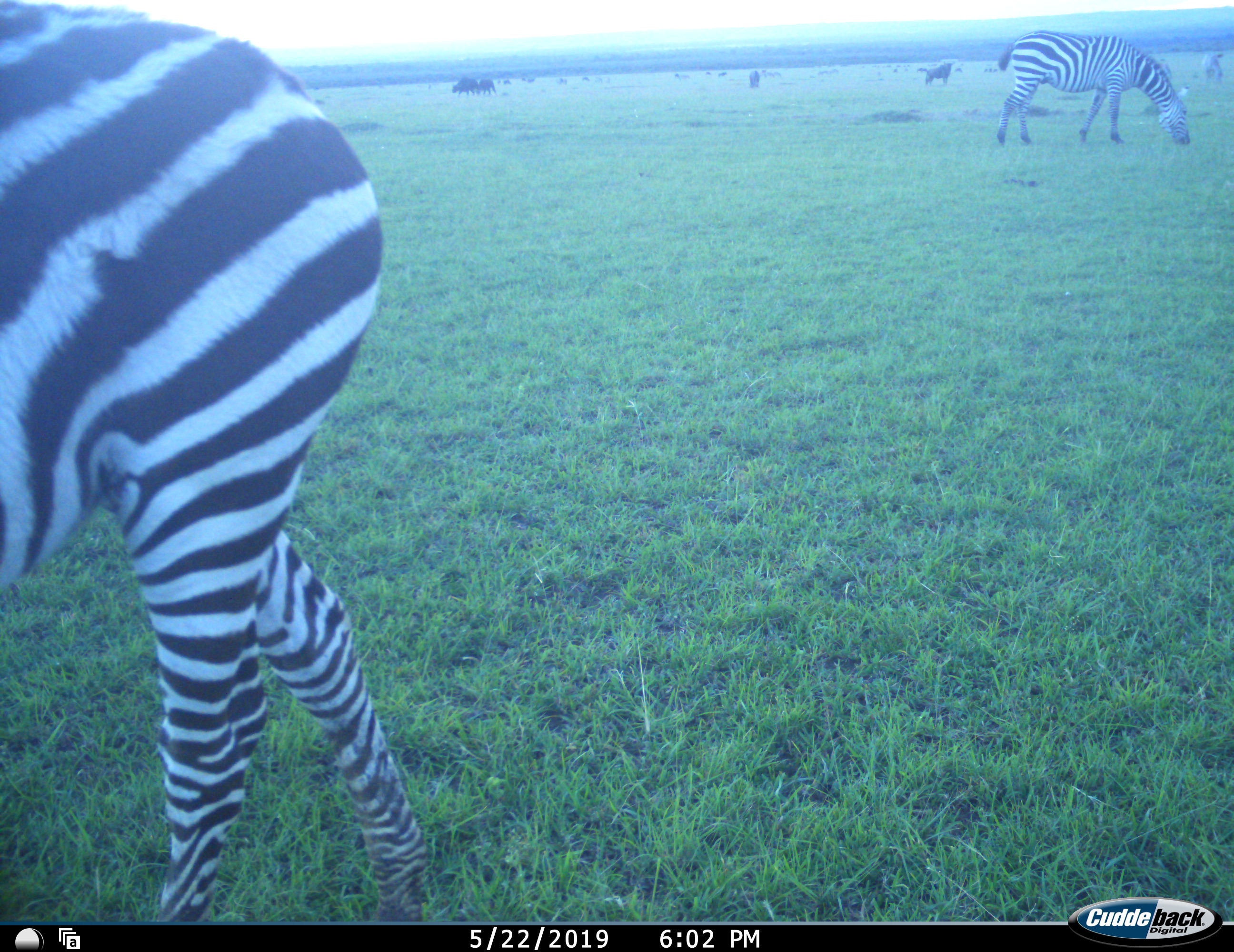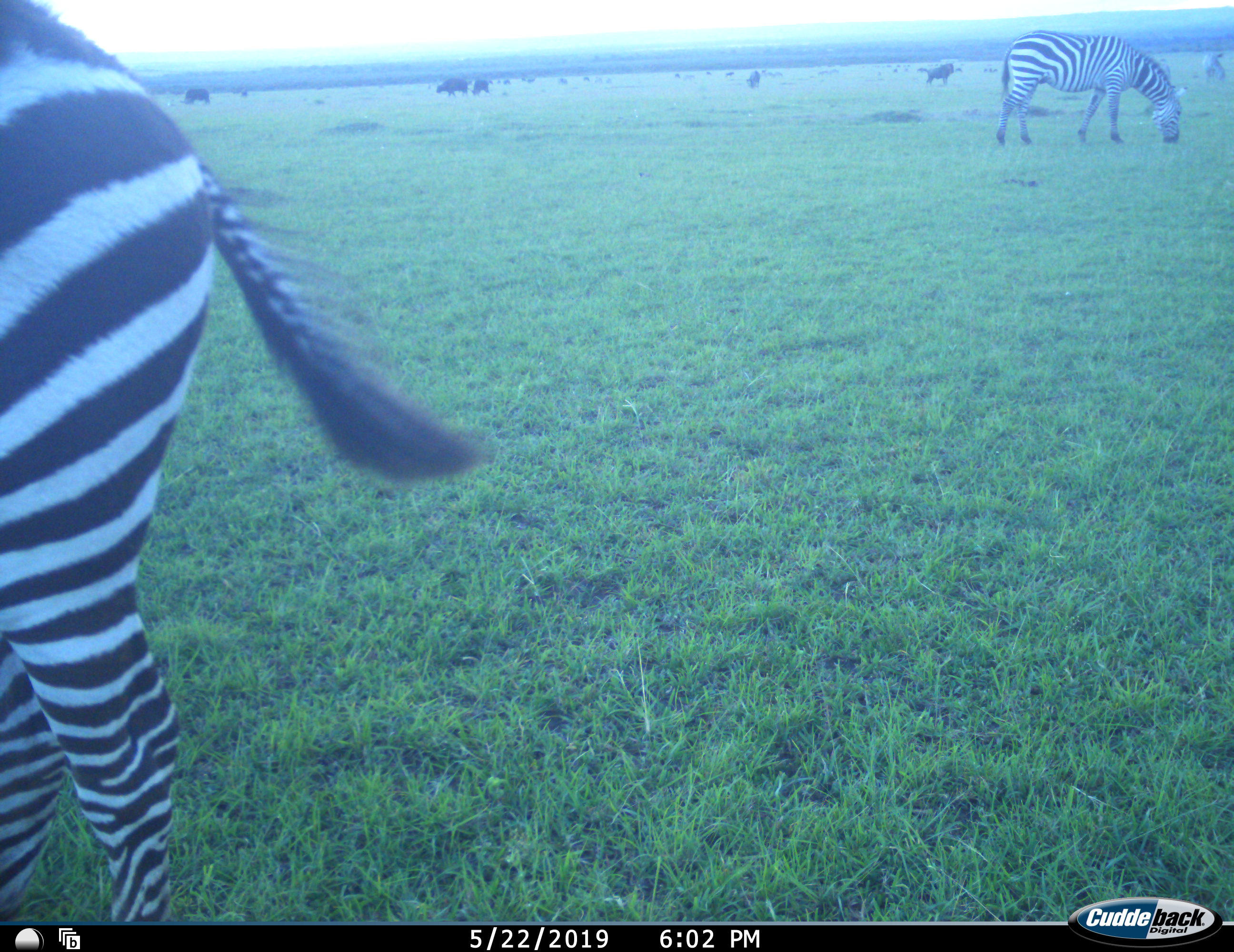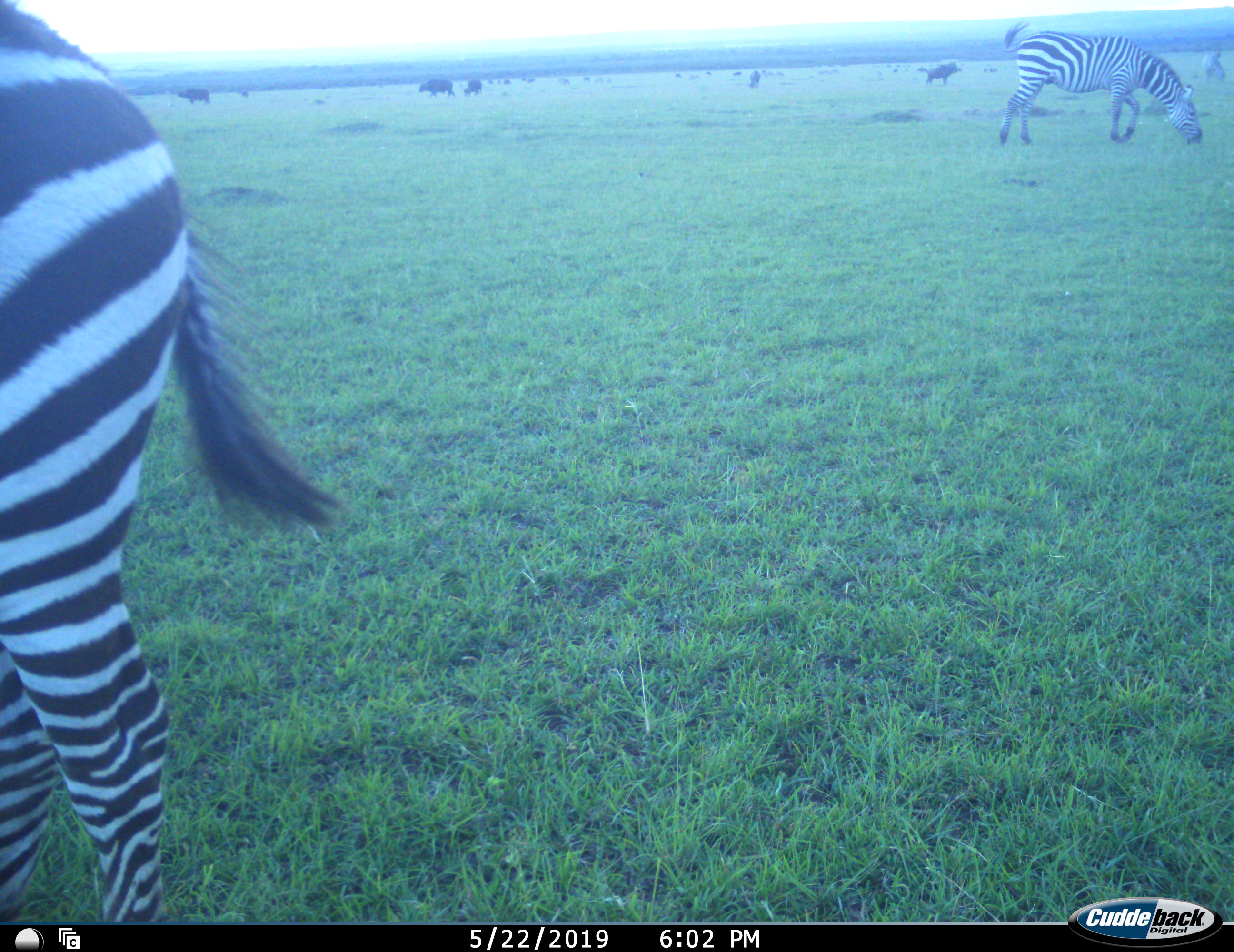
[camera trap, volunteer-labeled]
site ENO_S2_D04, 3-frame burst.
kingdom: Animalia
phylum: Chordata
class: Mammalia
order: Artiodactyla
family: Bovidae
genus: Syncerus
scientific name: Syncerus caffer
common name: african buffalo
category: buffalo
Buffalo (african buffalo) (Syncerus caffer), count 5. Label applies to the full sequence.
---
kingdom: Animalia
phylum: Chordata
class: Mammalia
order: Perissodactyla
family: Equidae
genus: Equus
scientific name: Equus quagga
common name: plains zebra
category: zebraplains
Zebraplains (plains zebra) (Equus quagga), count 3. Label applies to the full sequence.